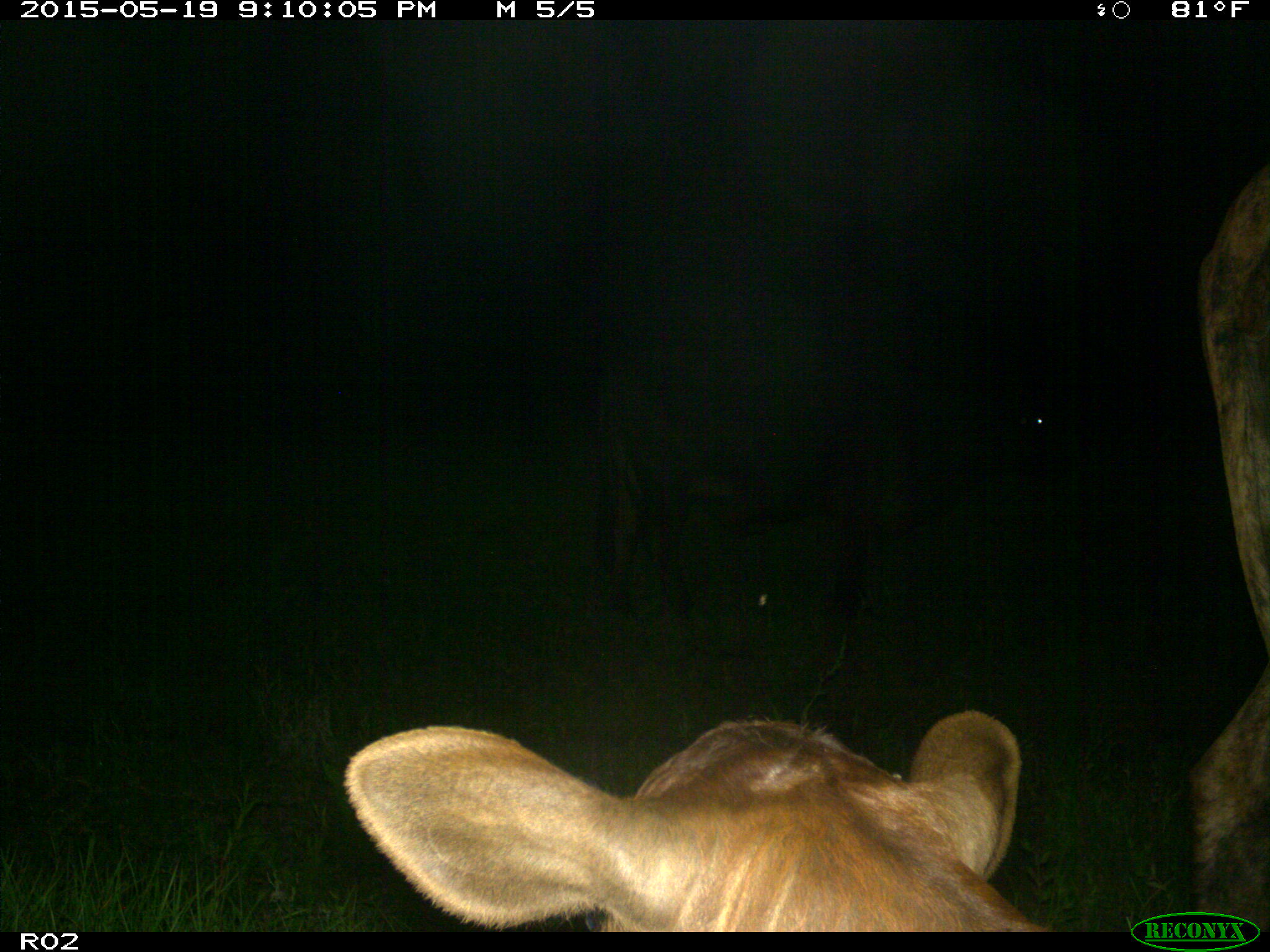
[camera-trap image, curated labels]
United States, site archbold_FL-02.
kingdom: Animalia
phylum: Chordata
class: Mammalia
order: Artiodactyla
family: Bovidae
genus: Bos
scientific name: Bos taurus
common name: domestic cow